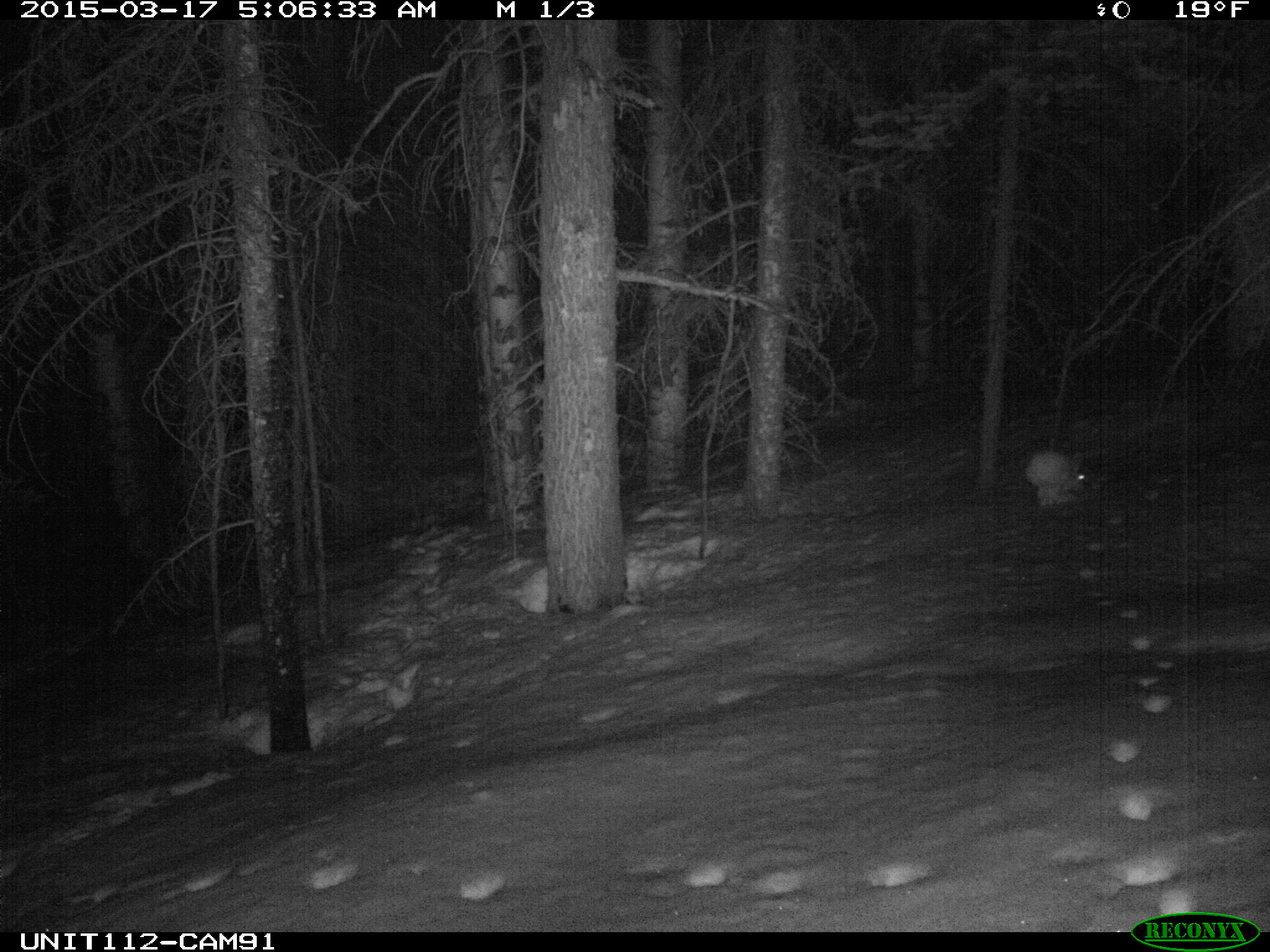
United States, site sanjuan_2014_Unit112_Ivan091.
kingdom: Animalia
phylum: Chordata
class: Mammalia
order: Lagomorpha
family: Leporidae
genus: Lepus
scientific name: Lepus americanus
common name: snowshoe hare